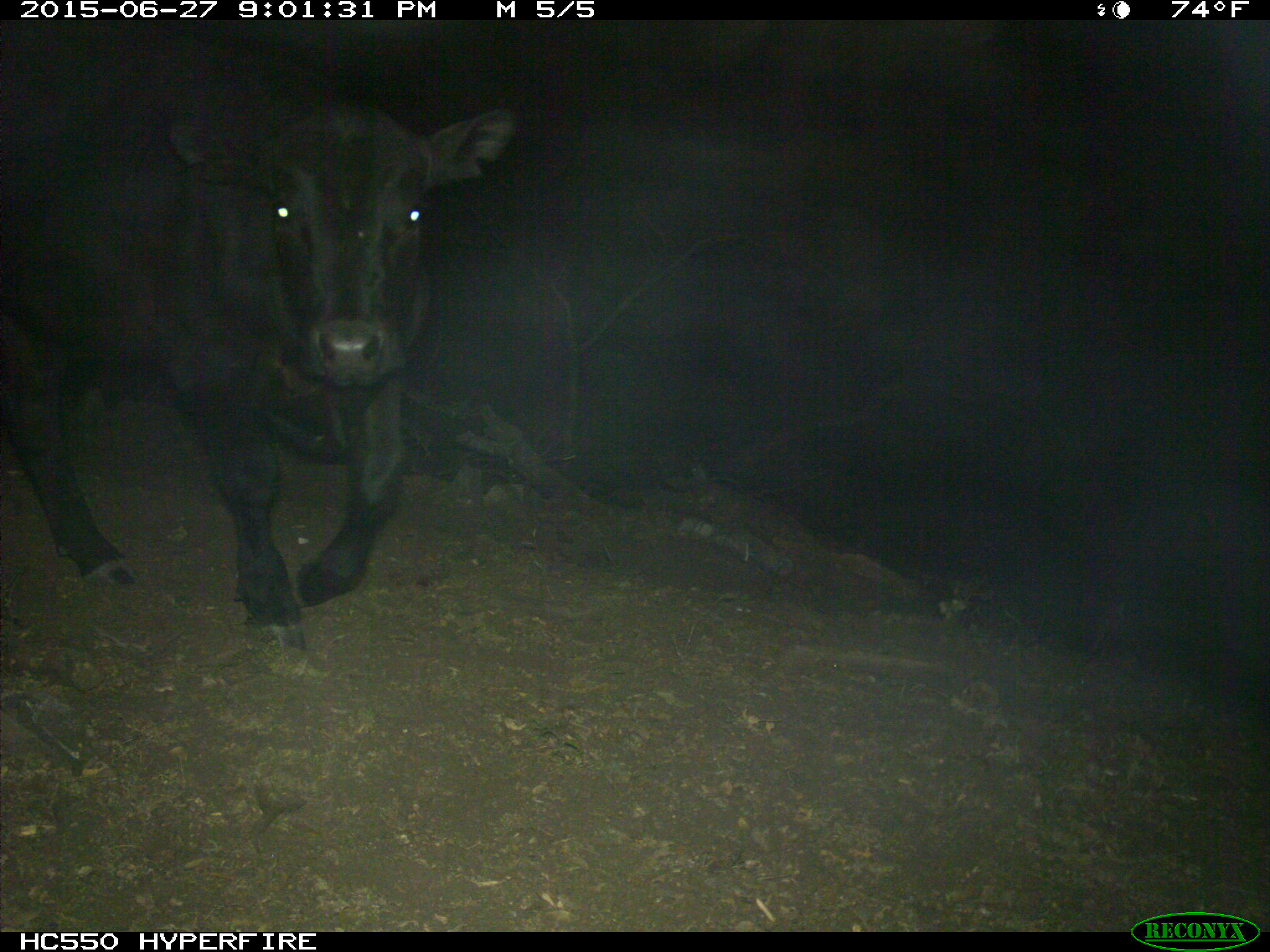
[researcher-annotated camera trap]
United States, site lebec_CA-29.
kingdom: Animalia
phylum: Chordata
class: Mammalia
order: Artiodactyla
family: Bovidae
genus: Bos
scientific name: Bos taurus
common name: domestic cow